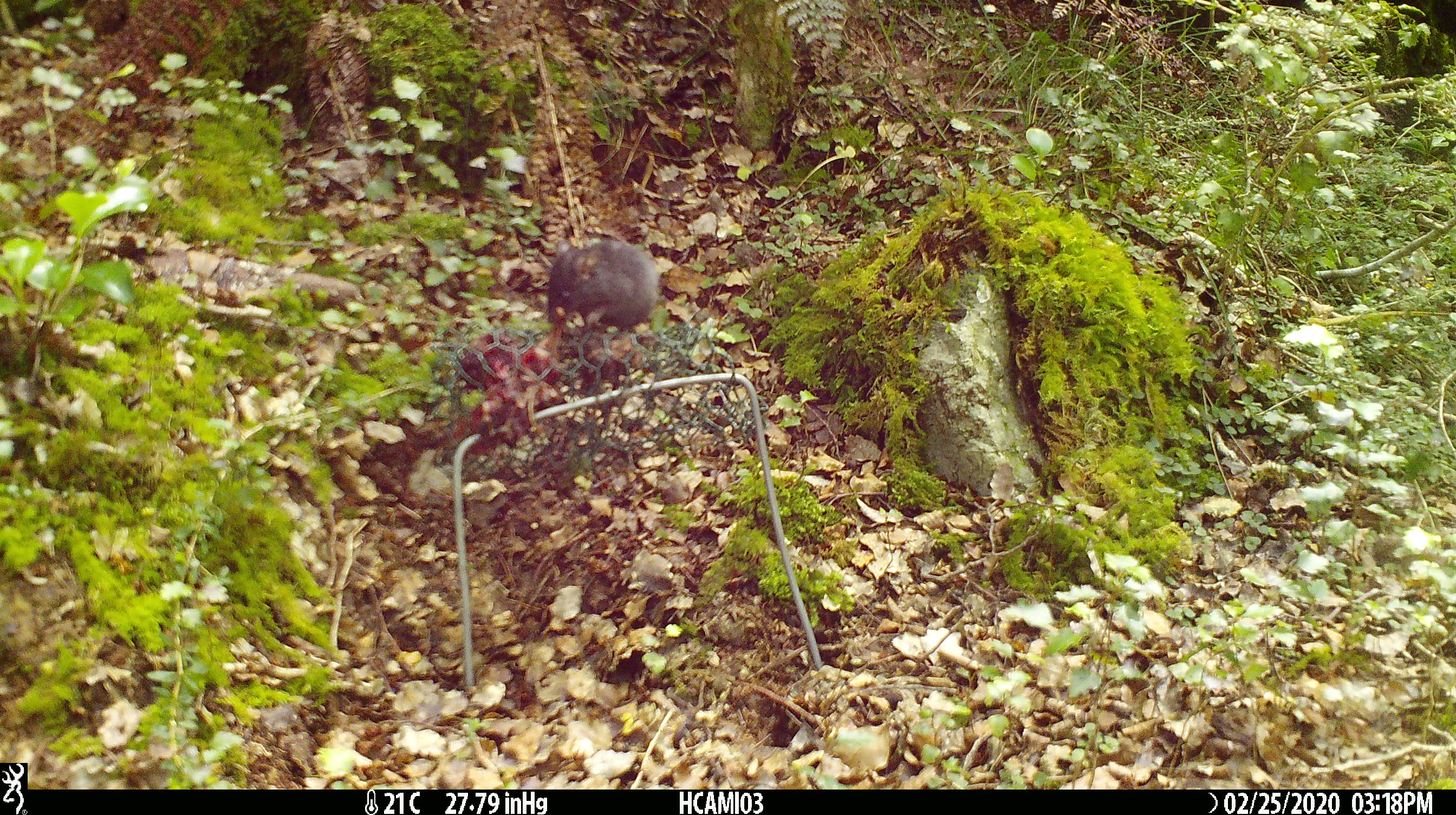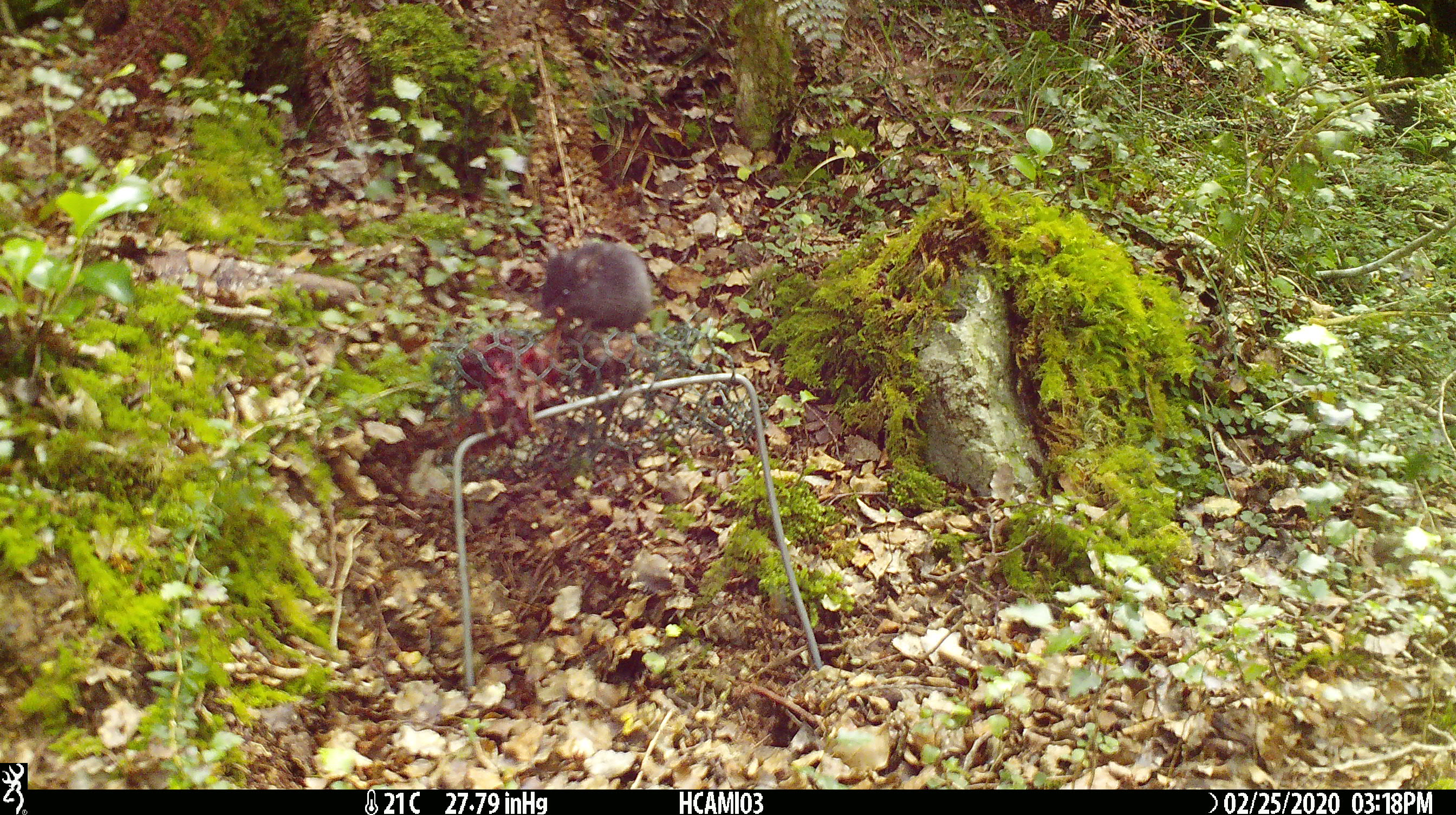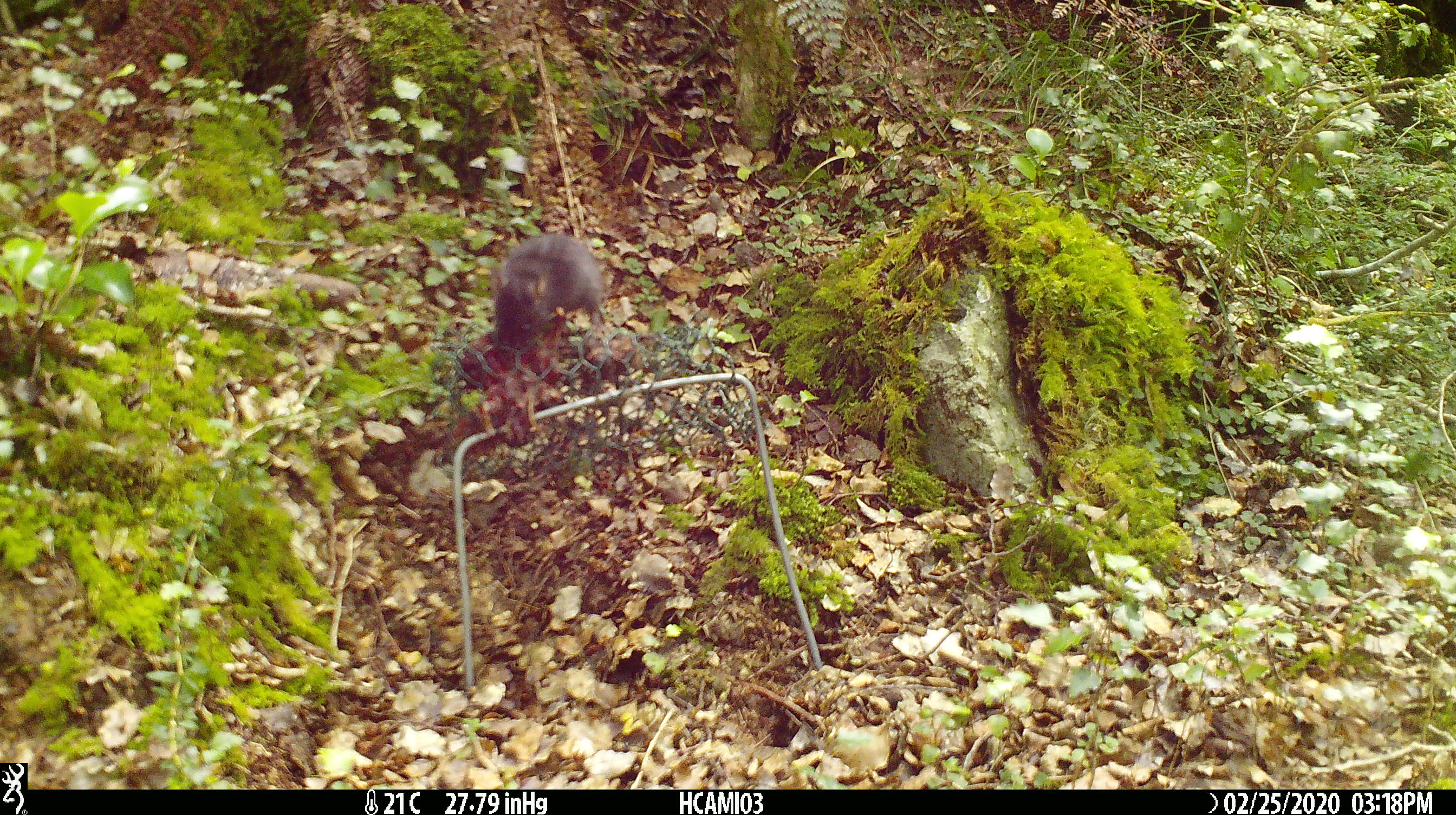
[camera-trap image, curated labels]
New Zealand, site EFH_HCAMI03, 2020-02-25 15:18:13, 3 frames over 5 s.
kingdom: Animalia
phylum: Chordata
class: Mammalia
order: Rodentia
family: Muridae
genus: Mus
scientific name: Mus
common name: mouse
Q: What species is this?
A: Mouse (Mus).